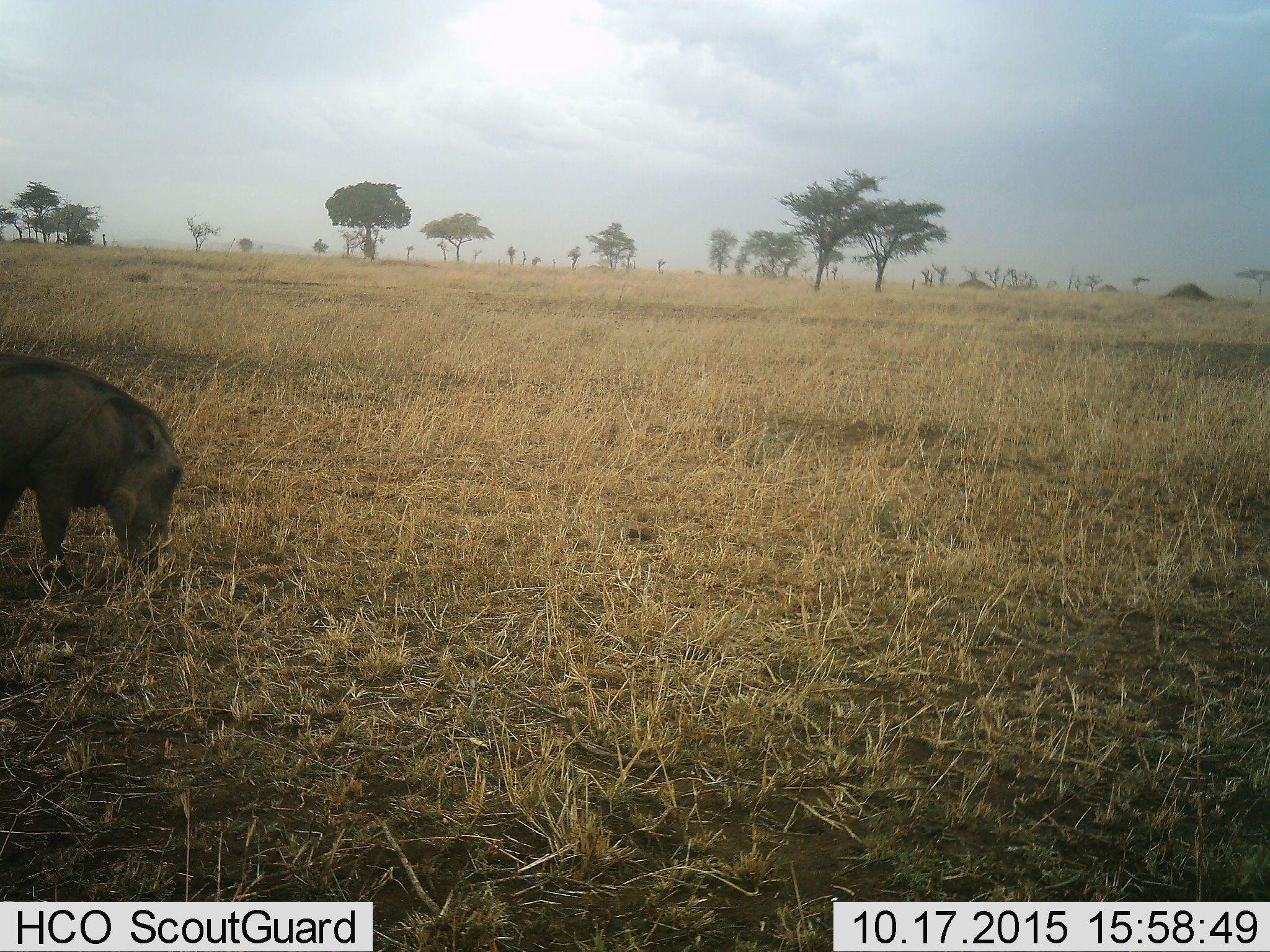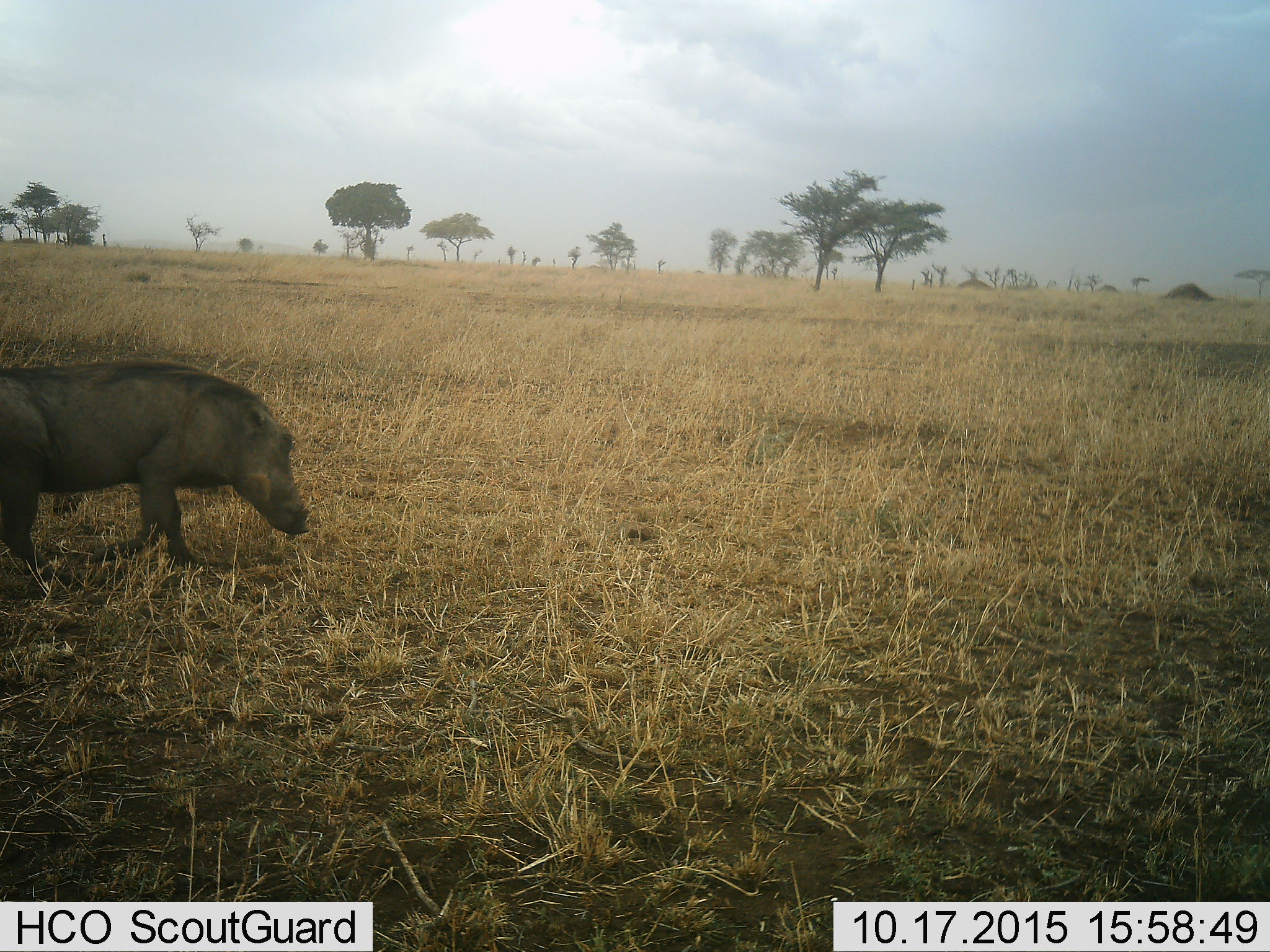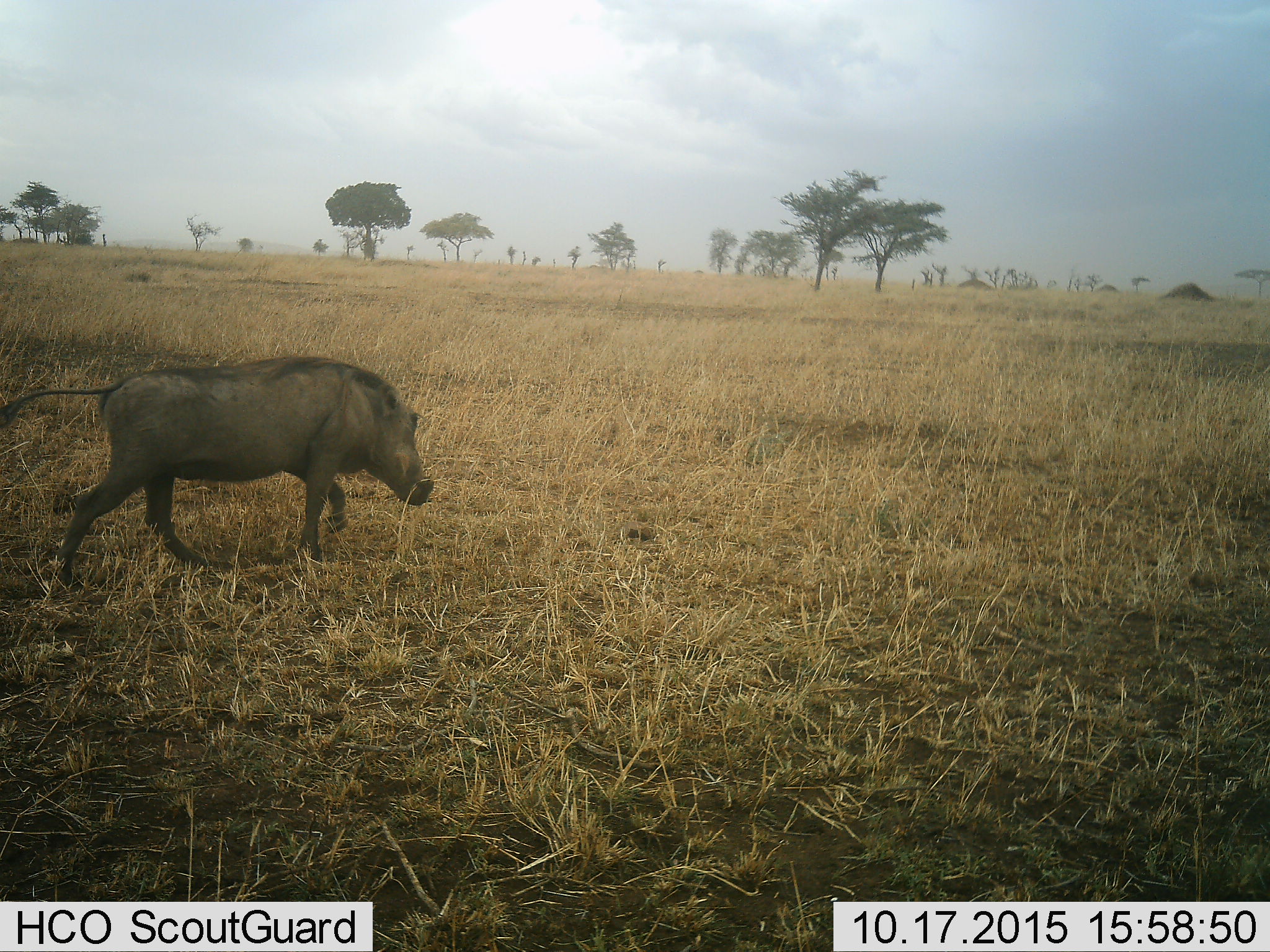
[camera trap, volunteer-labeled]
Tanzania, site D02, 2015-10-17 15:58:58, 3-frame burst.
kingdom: Animalia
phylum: Chordata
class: Mammalia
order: Artiodactyla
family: Suidae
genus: Phacochoerus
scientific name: Phacochoerus africanus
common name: warthog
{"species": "warthog (Phacochoerus africanus)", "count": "1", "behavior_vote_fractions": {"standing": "8%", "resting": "0%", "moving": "85%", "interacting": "0%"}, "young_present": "0%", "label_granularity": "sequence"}